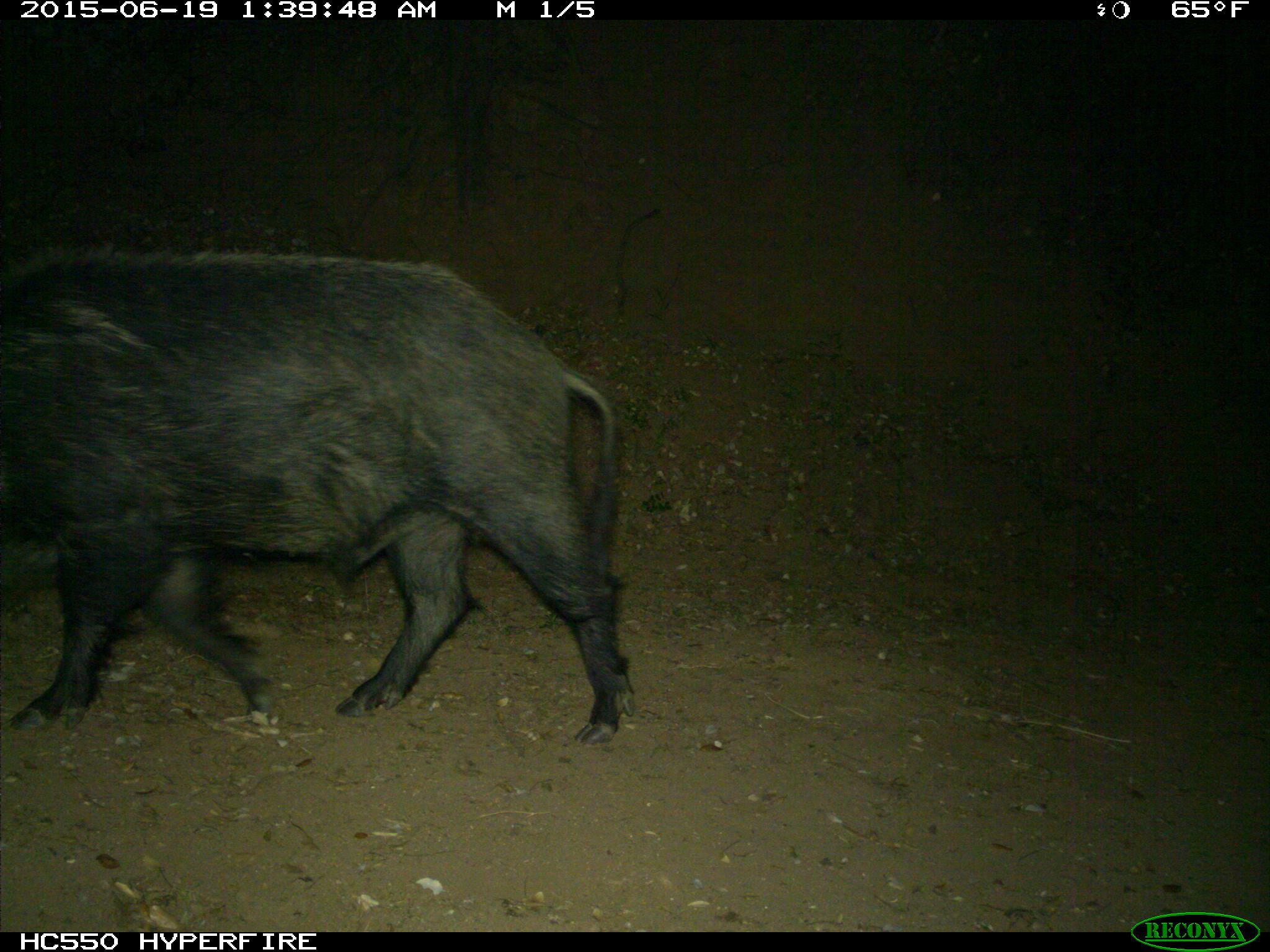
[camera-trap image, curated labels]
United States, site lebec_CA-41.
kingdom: Animalia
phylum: Chordata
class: Mammalia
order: Artiodactyla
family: Suidae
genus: Sus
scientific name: Sus scrofa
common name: wild boar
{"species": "Sus scrofa (wild boar)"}